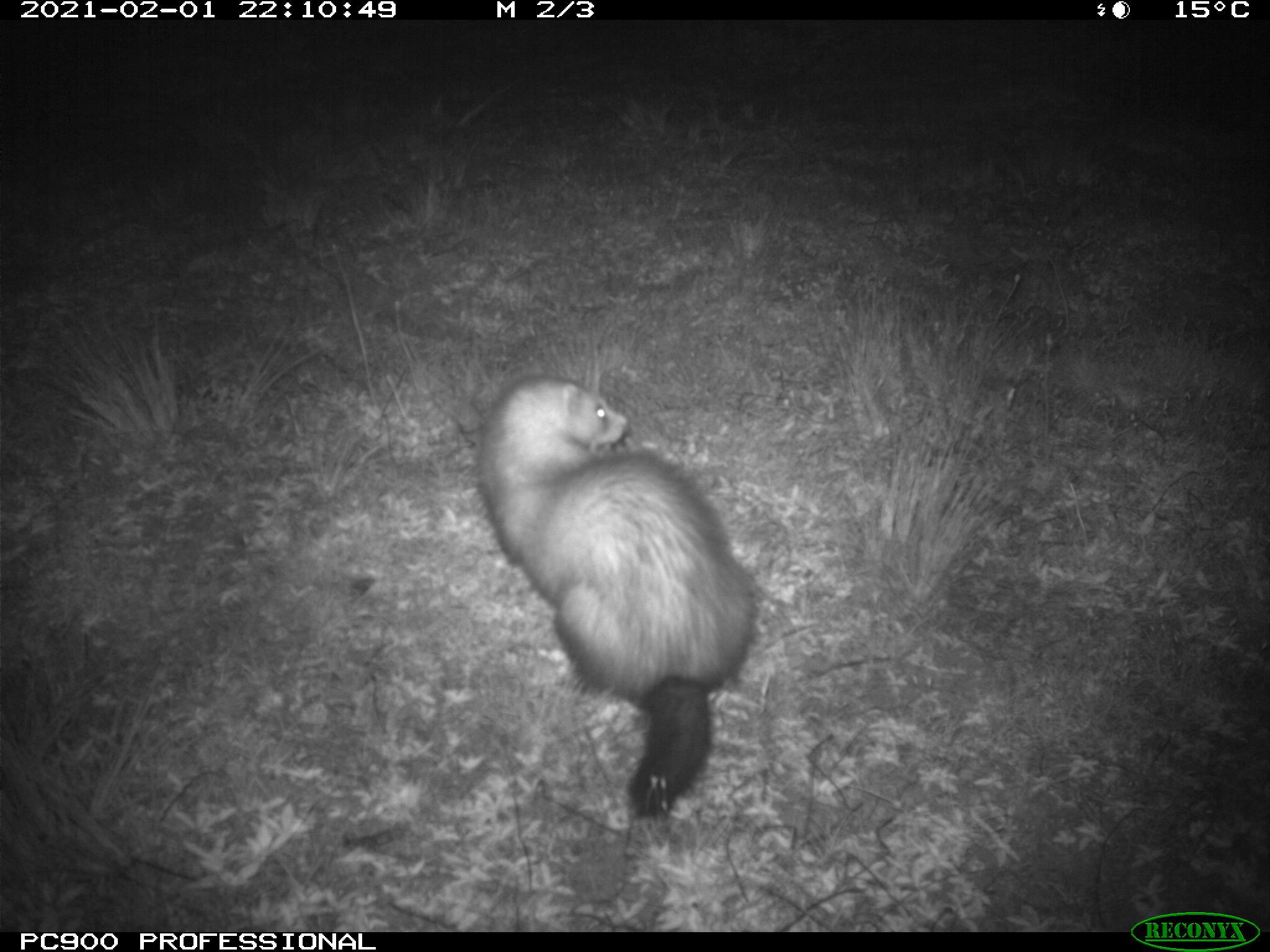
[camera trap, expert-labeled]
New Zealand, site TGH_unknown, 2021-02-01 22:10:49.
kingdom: Animalia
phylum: Chordata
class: Mammalia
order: Carnivora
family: Mustelidae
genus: Mustela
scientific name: Mustela furo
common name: ferret